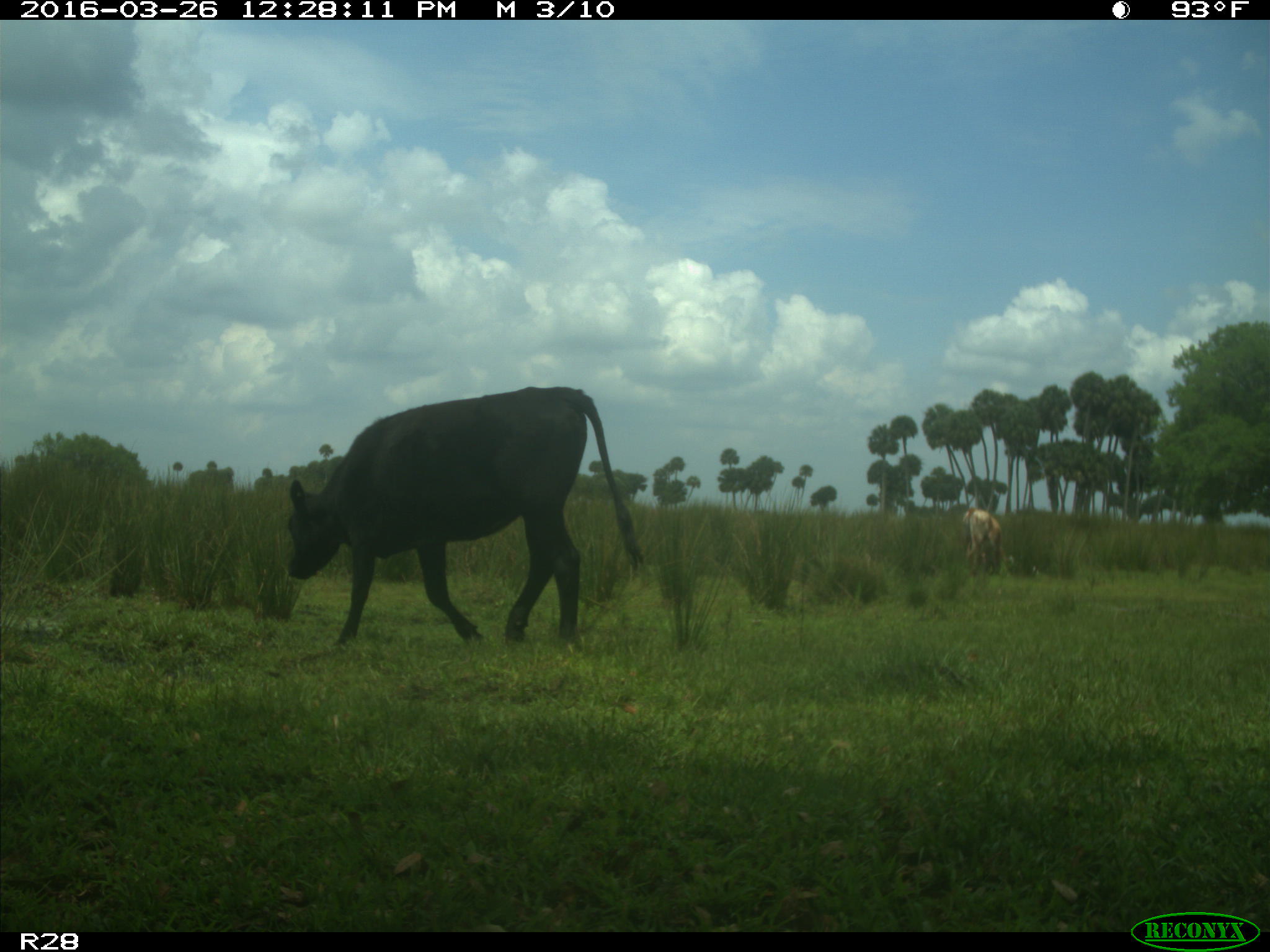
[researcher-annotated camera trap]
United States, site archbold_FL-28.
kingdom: Animalia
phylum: Chordata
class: Mammalia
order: Artiodactyla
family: Bovidae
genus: Bos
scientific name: Bos taurus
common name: domestic cow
Bos taurus (domestic cow).